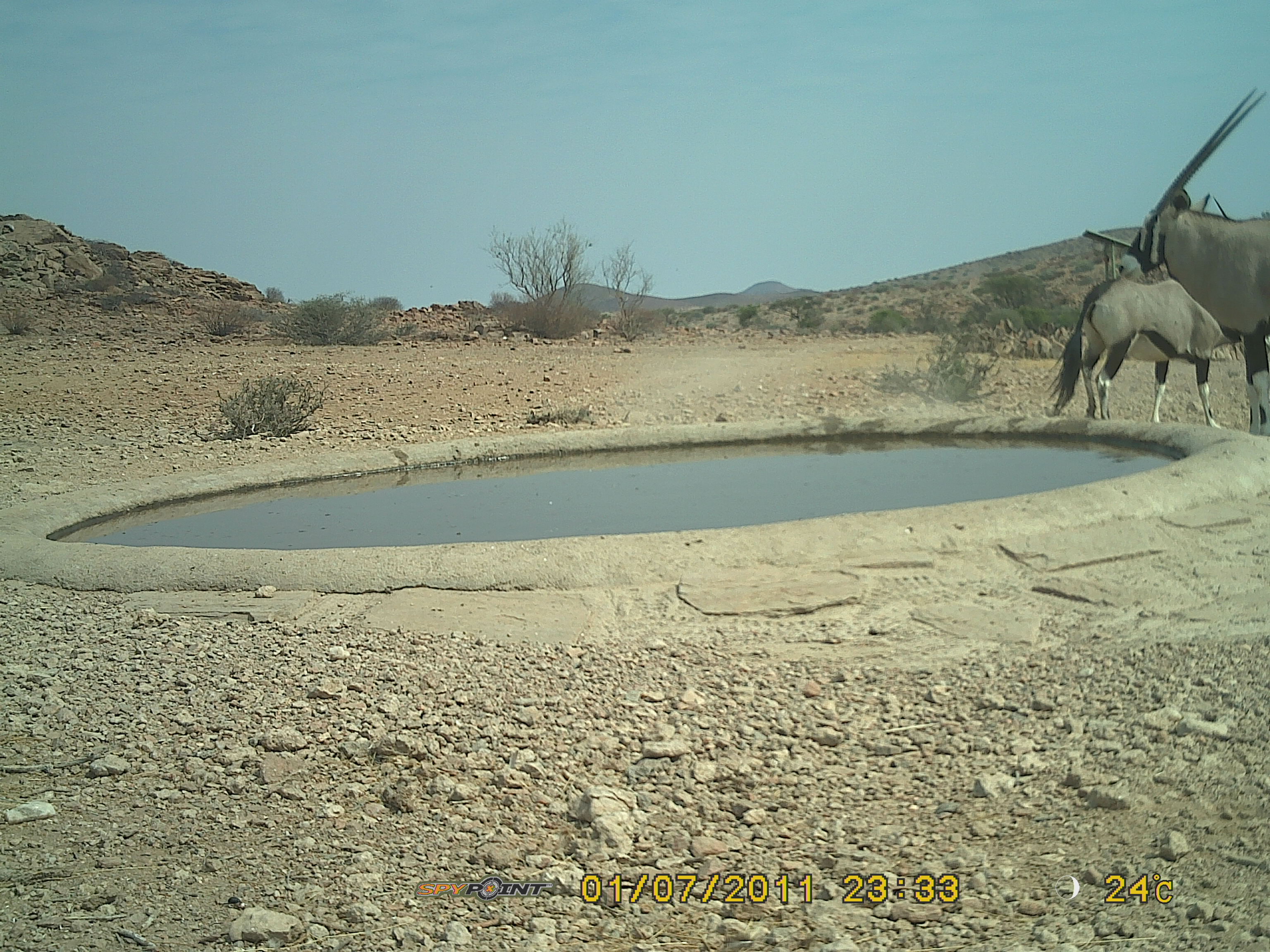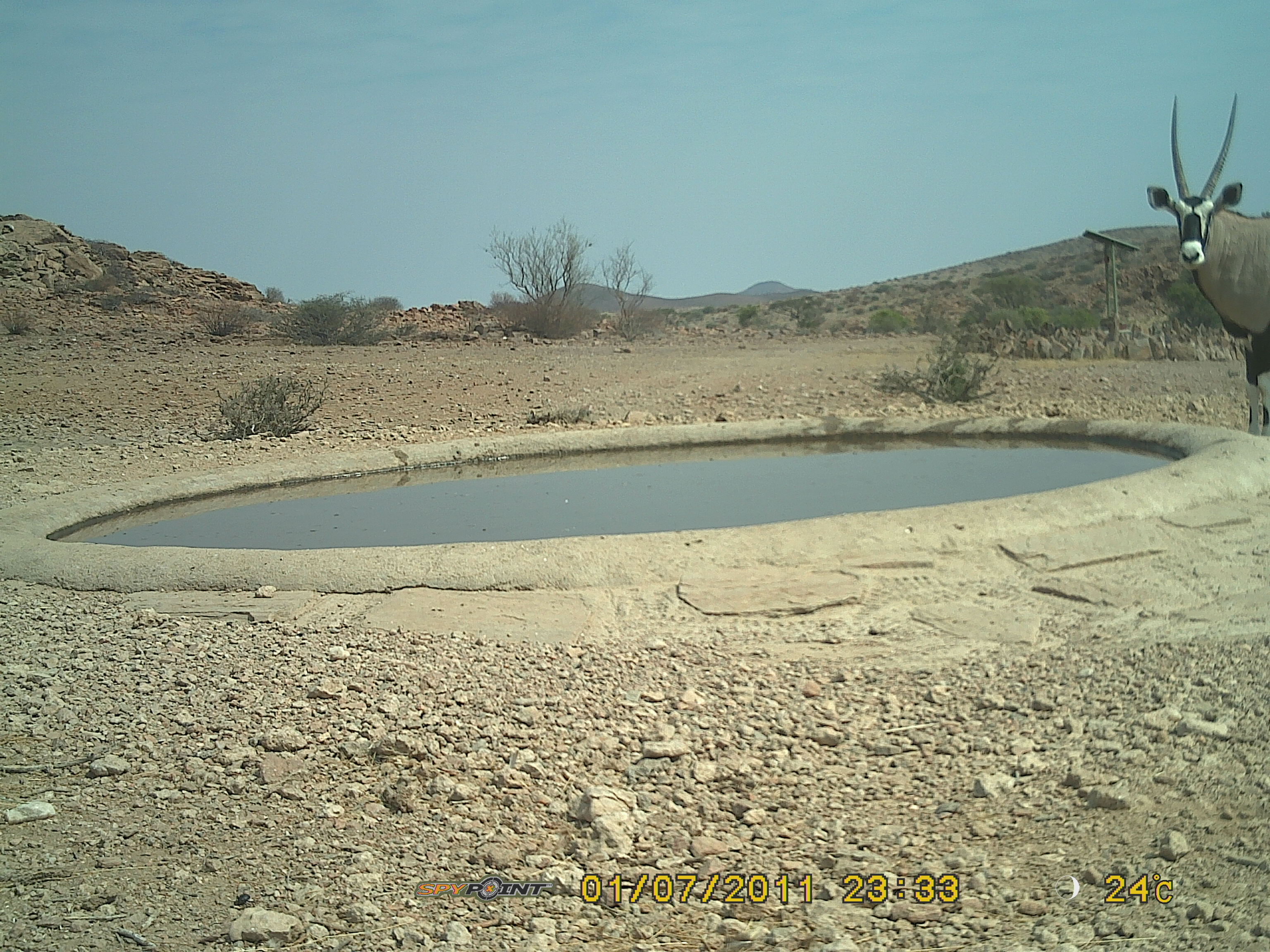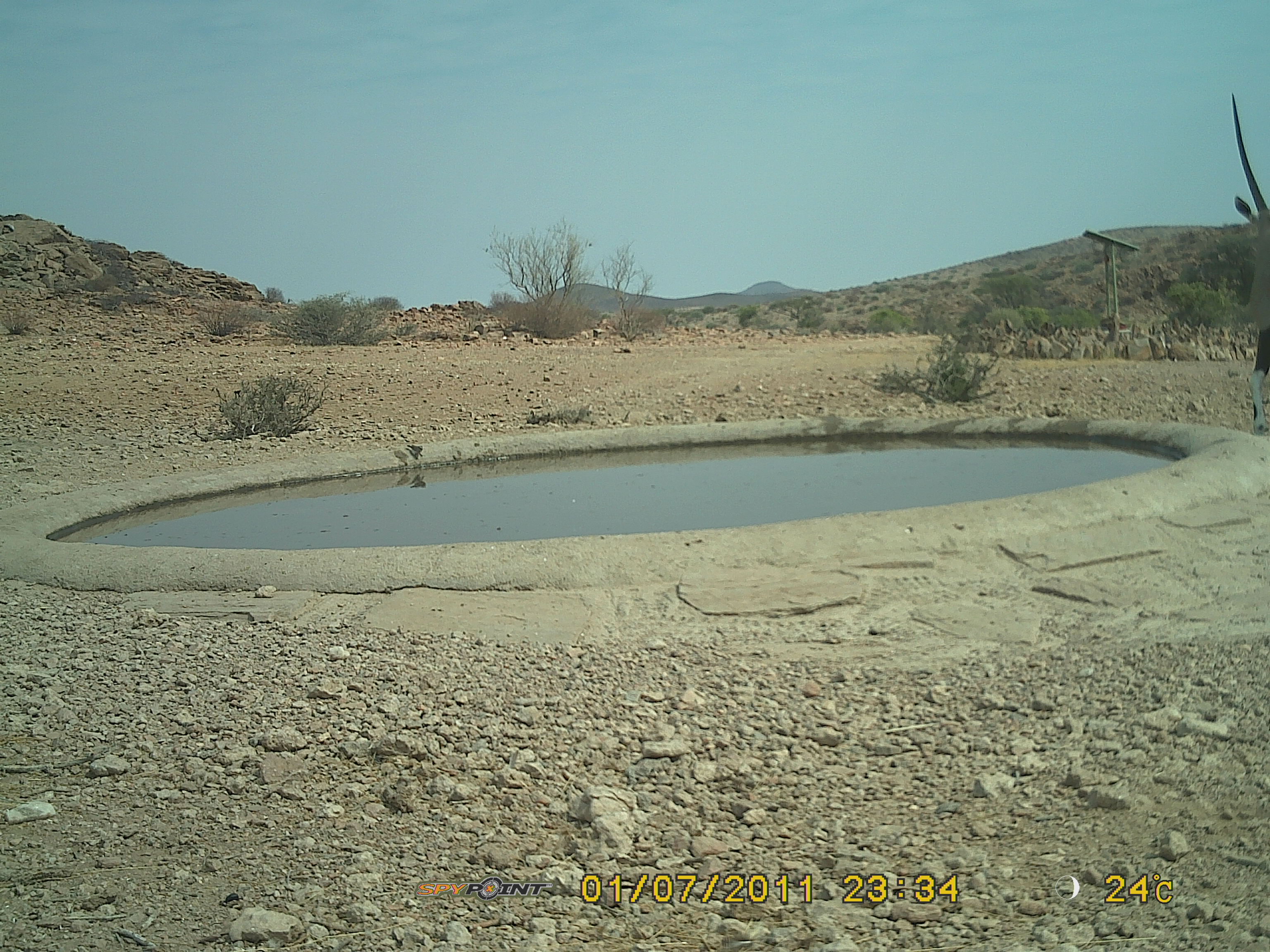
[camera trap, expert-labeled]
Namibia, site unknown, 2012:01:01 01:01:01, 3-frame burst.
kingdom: Animalia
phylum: Chordata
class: Mammalia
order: Artiodactyla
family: Bovidae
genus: Oryx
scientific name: Oryx gazella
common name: gemsbok